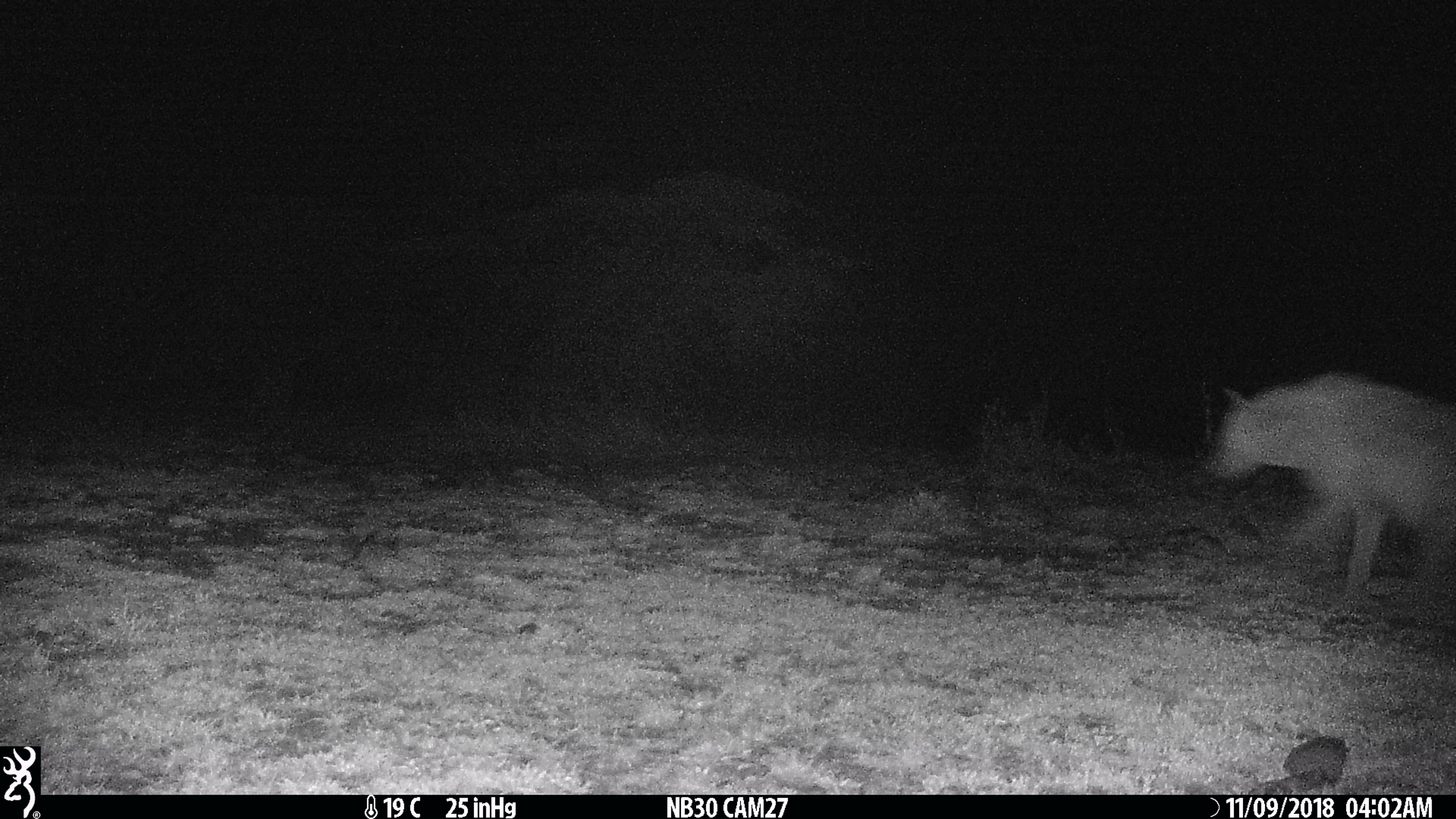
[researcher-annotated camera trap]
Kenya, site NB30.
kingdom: Animalia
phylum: Chordata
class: Mammalia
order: Carnivora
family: Hyaenidae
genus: Crocuta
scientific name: Crocuta crocuta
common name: spotted hyena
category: hyena spotted